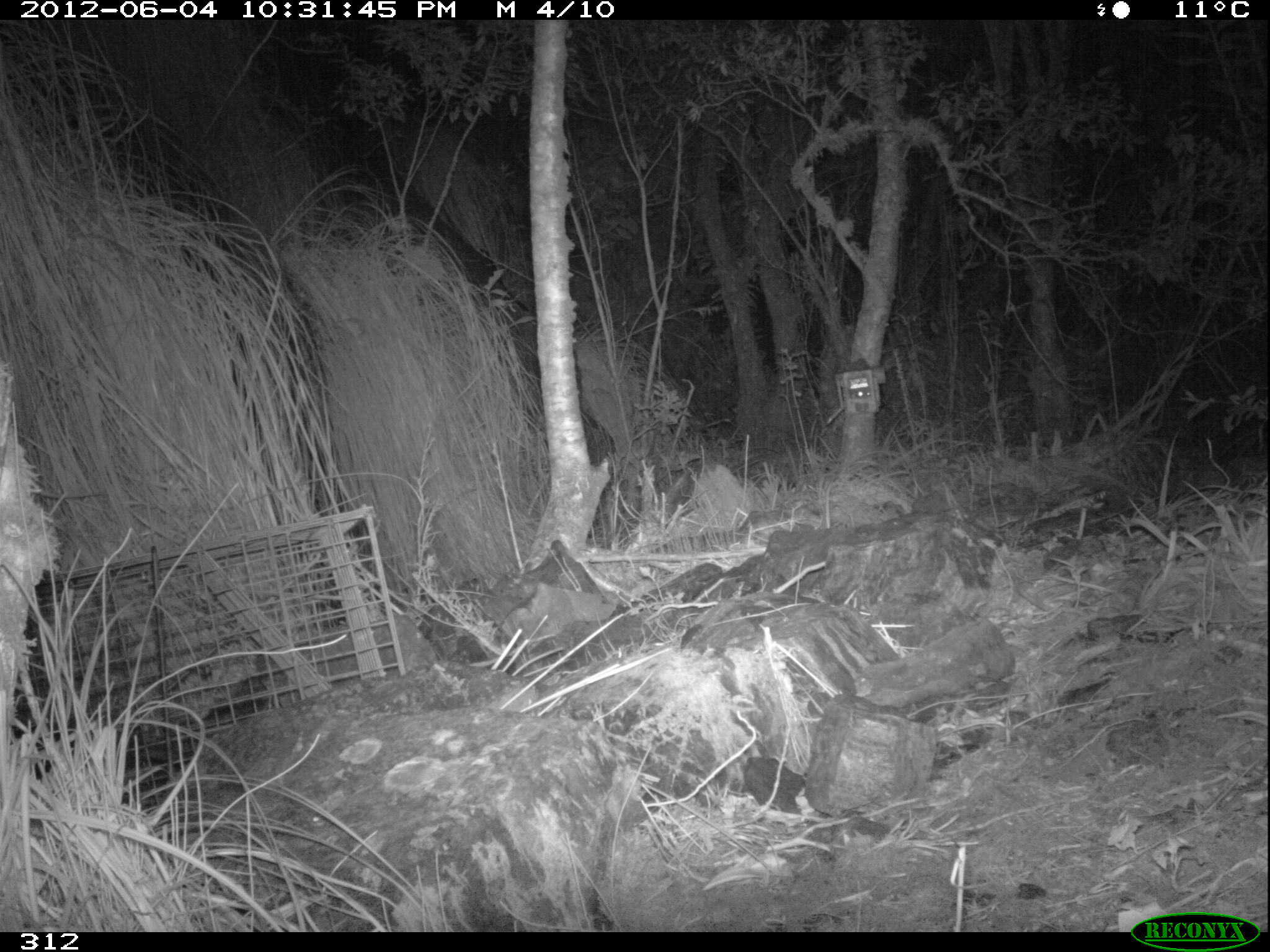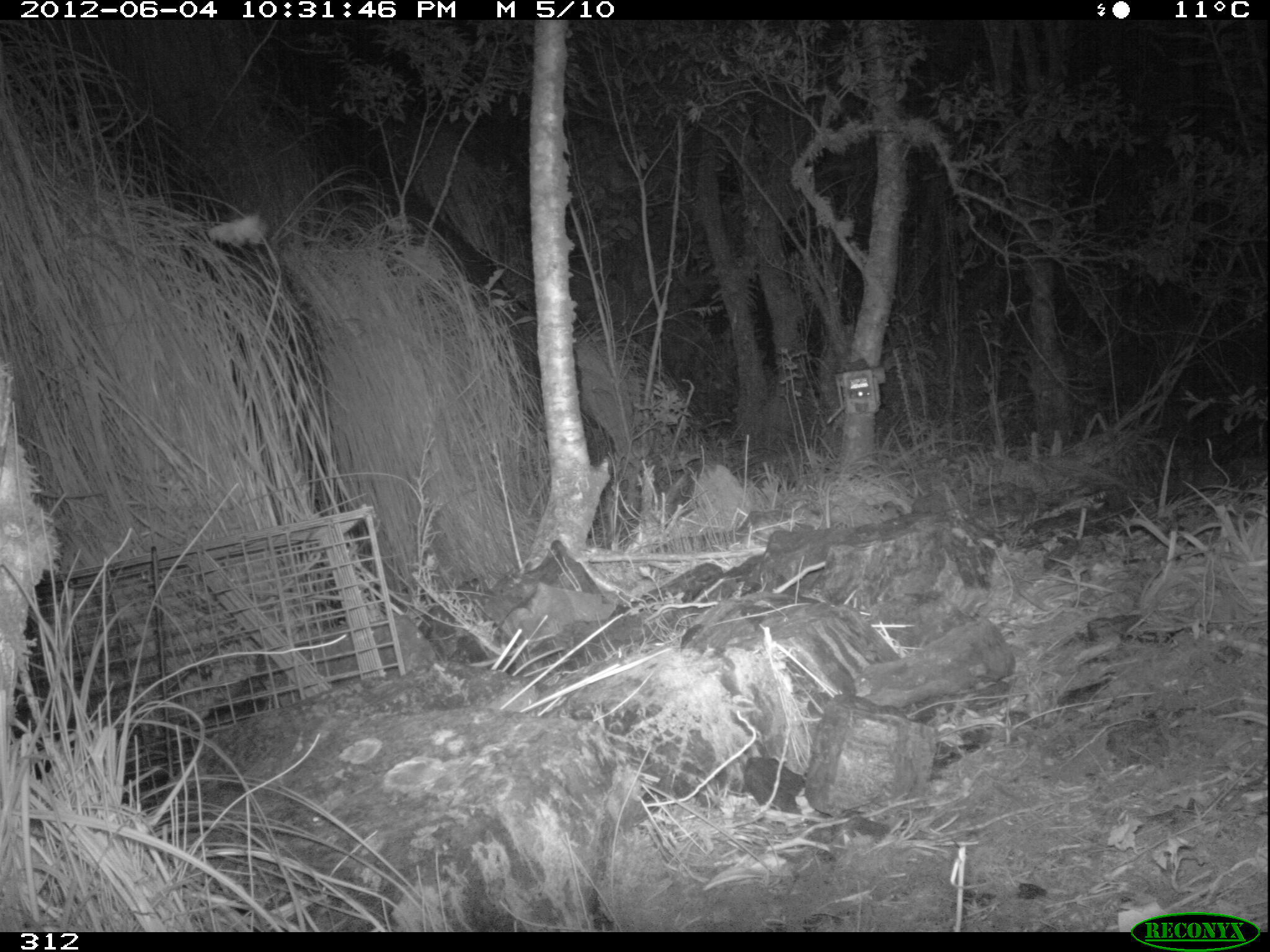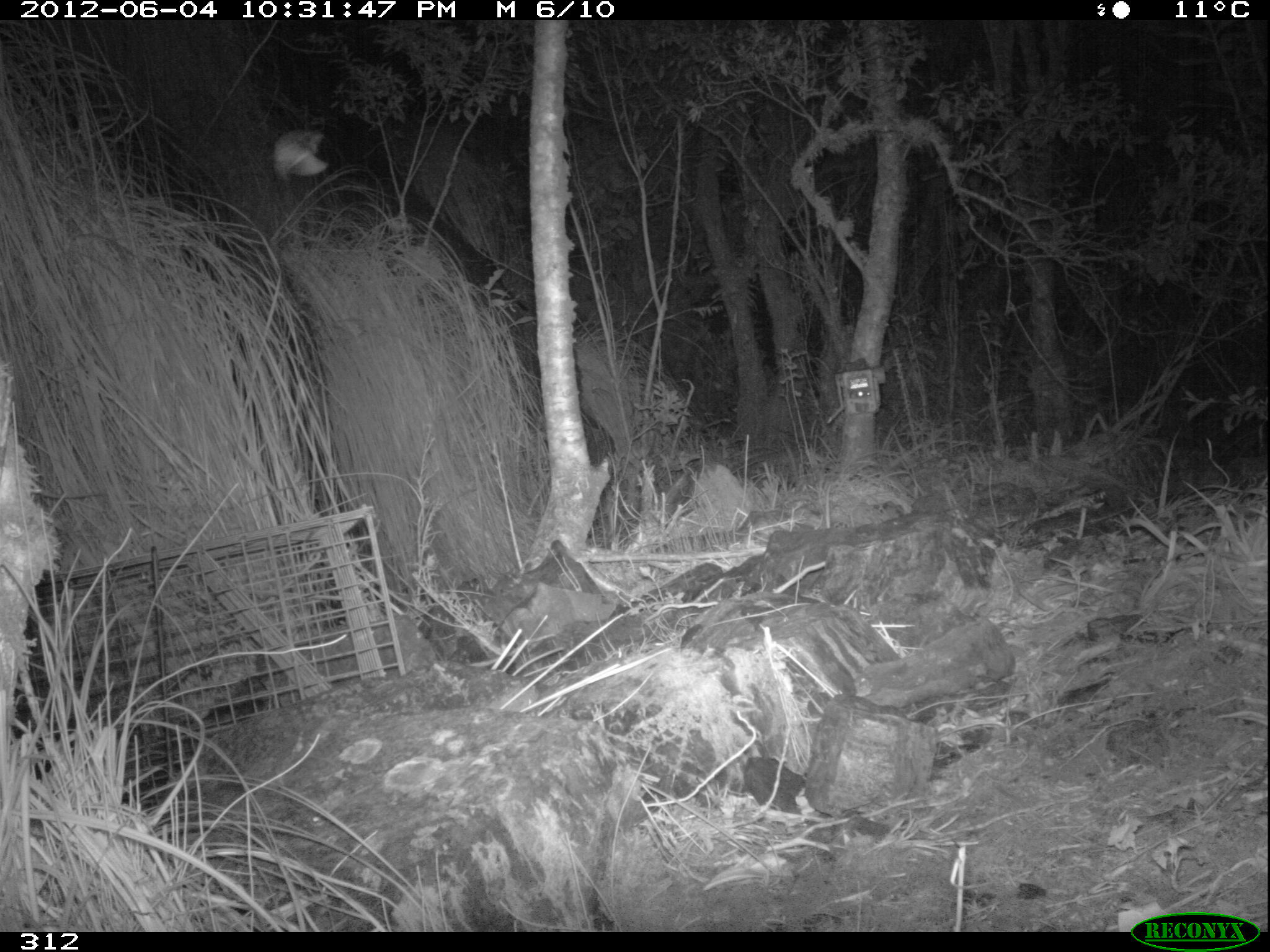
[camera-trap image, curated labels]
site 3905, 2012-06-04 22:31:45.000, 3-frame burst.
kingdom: Animalia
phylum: Chordata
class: Mammalia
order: Didelphimorphia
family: Didelphidae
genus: Didelphis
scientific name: Didelphis pernigra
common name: andean white-eared opossum